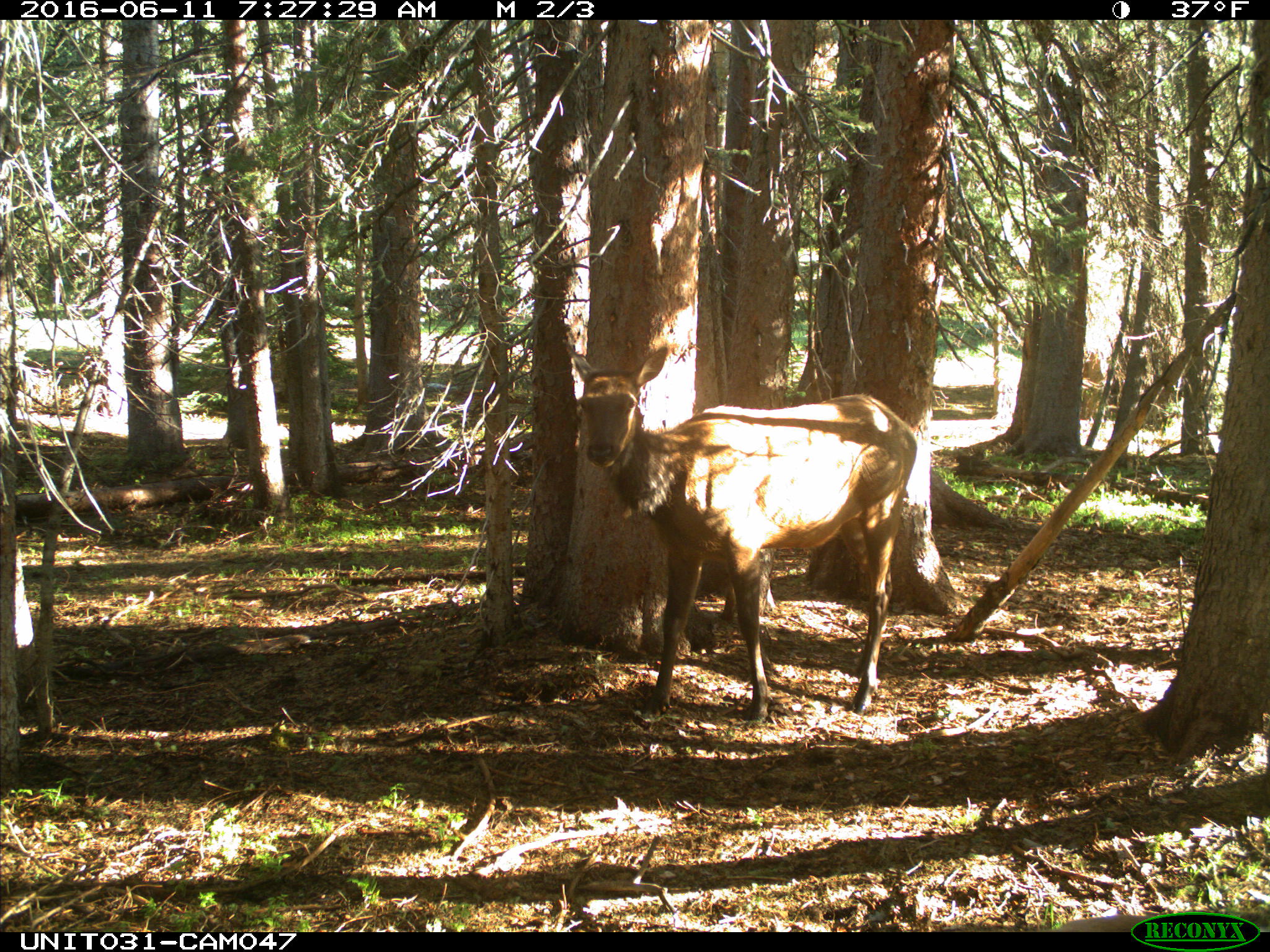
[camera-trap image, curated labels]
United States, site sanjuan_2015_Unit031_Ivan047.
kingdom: Animalia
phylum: Chordata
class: Mammalia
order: Artiodactyla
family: Cervidae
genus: Cervus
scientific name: Cervus elaphus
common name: red deer